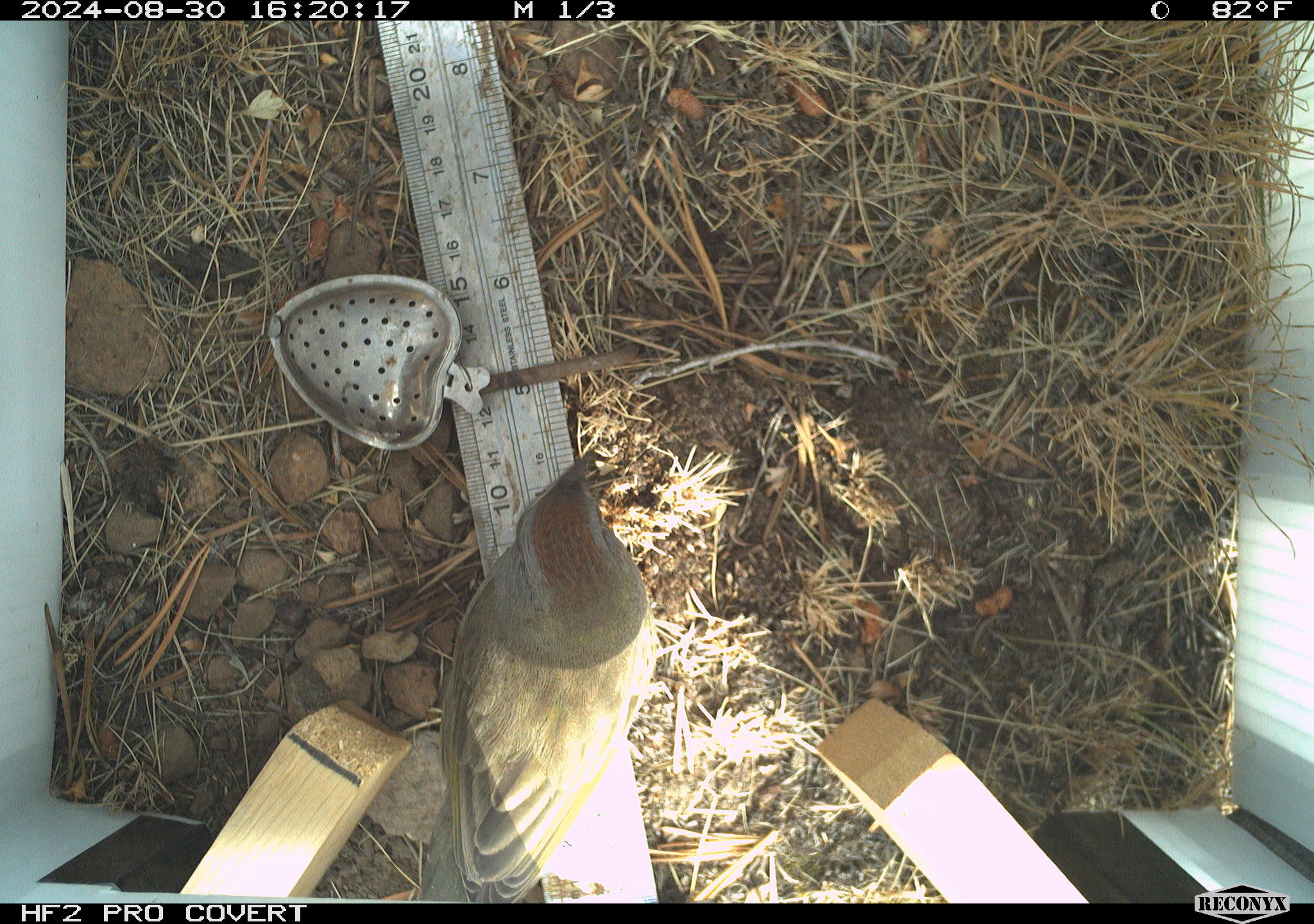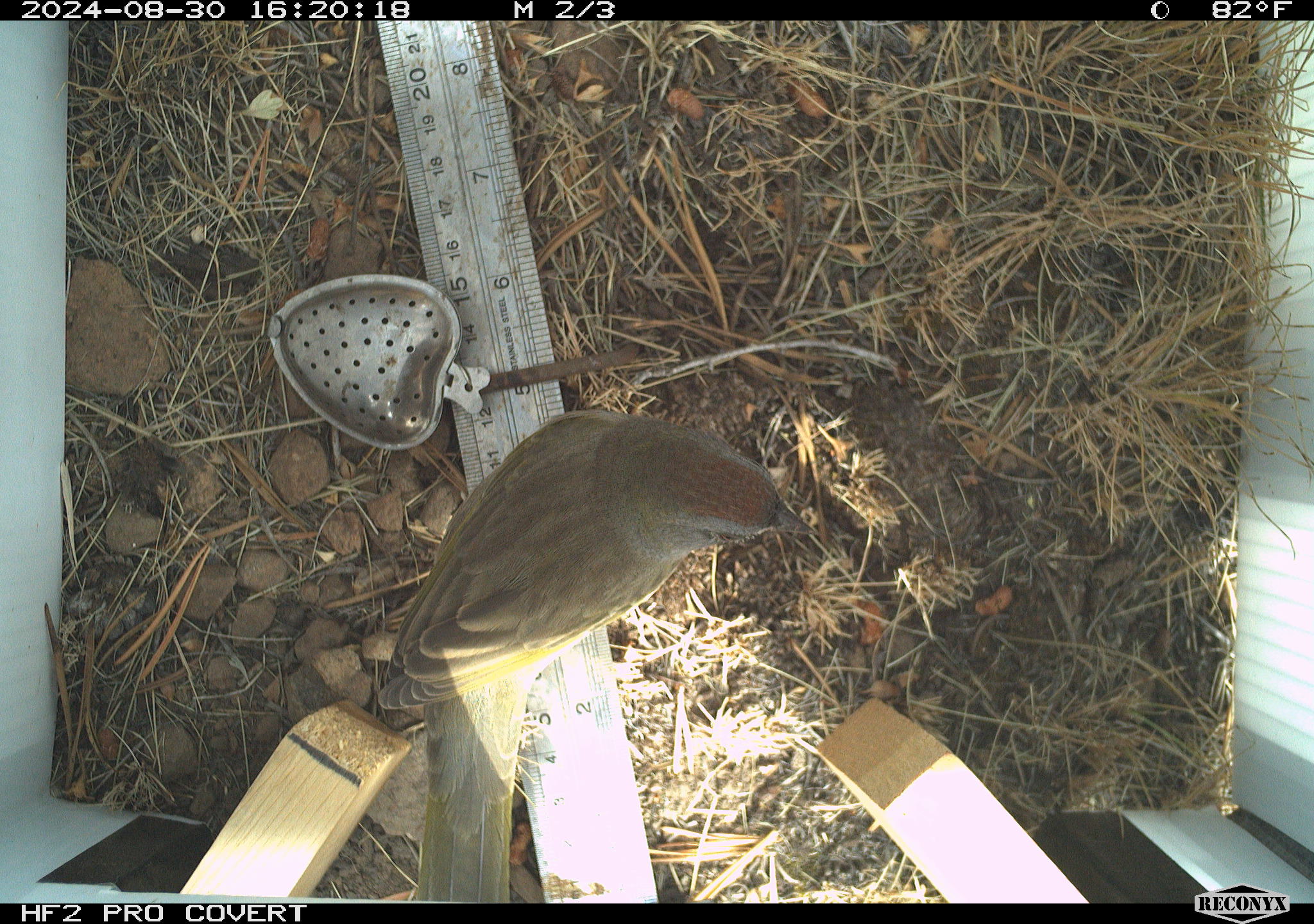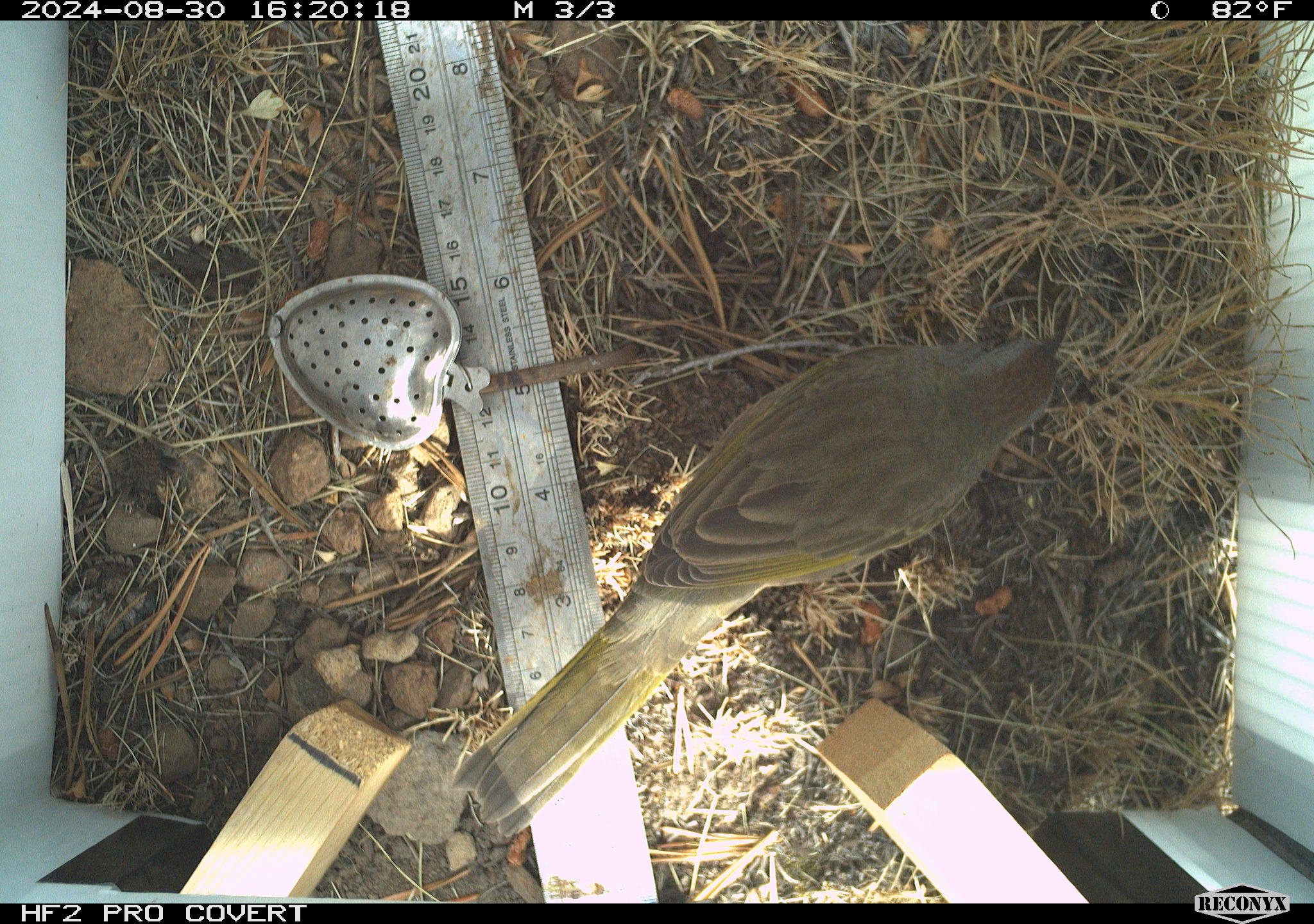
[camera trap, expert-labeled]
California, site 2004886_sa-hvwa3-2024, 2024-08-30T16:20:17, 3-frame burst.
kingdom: Animalia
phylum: Chordata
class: Aves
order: Passeriformes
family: Passerellidae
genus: Pipilo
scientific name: Pipilo chlorurus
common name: green-tailed towhee